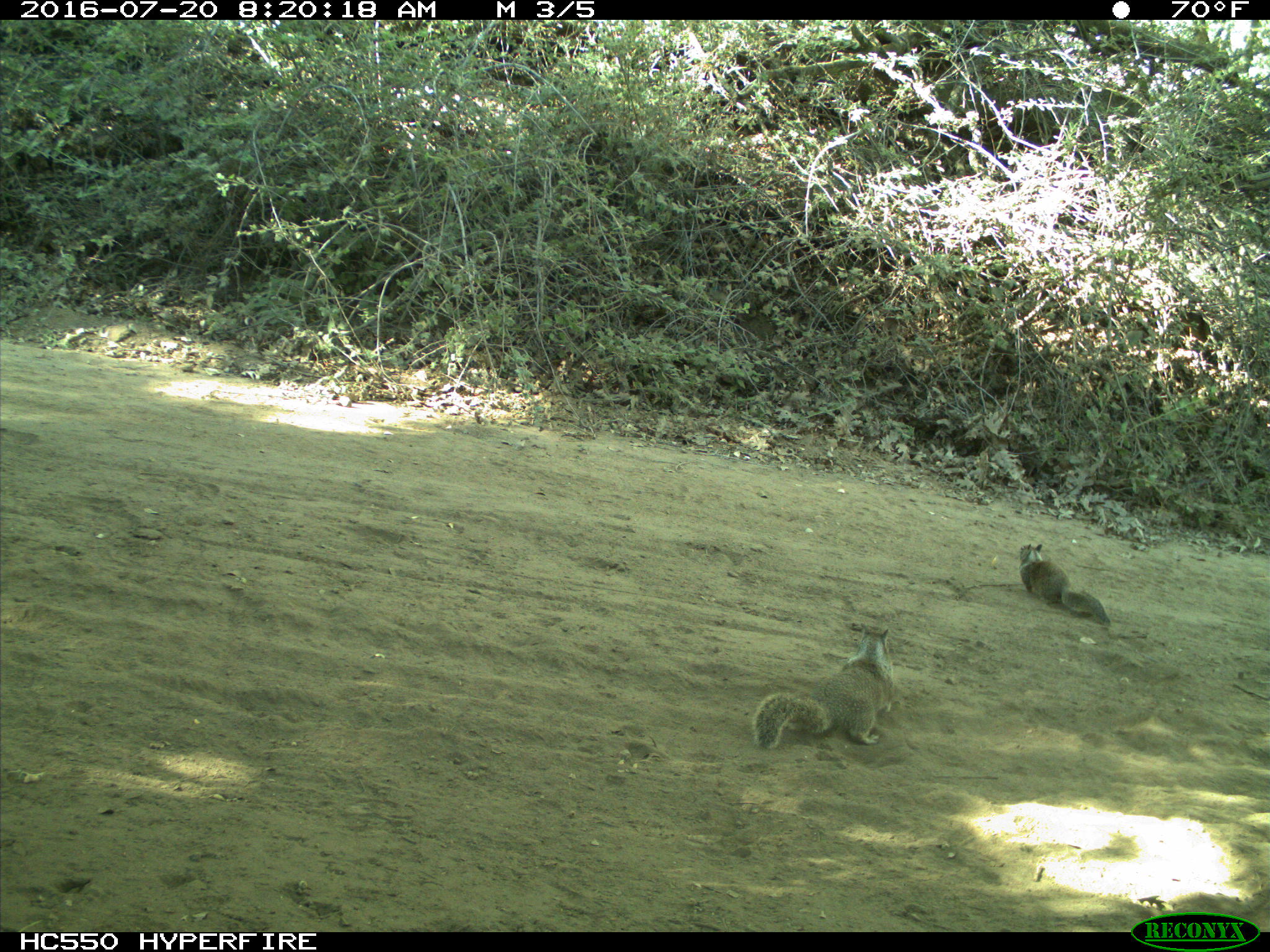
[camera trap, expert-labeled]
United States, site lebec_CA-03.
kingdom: Animalia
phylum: Chordata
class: Mammalia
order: Rodentia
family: Sciuridae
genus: Otospermophilus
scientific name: Otospermophilus beecheyi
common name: california ground squirrel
Otospermophilus beecheyi (california ground squirrel).